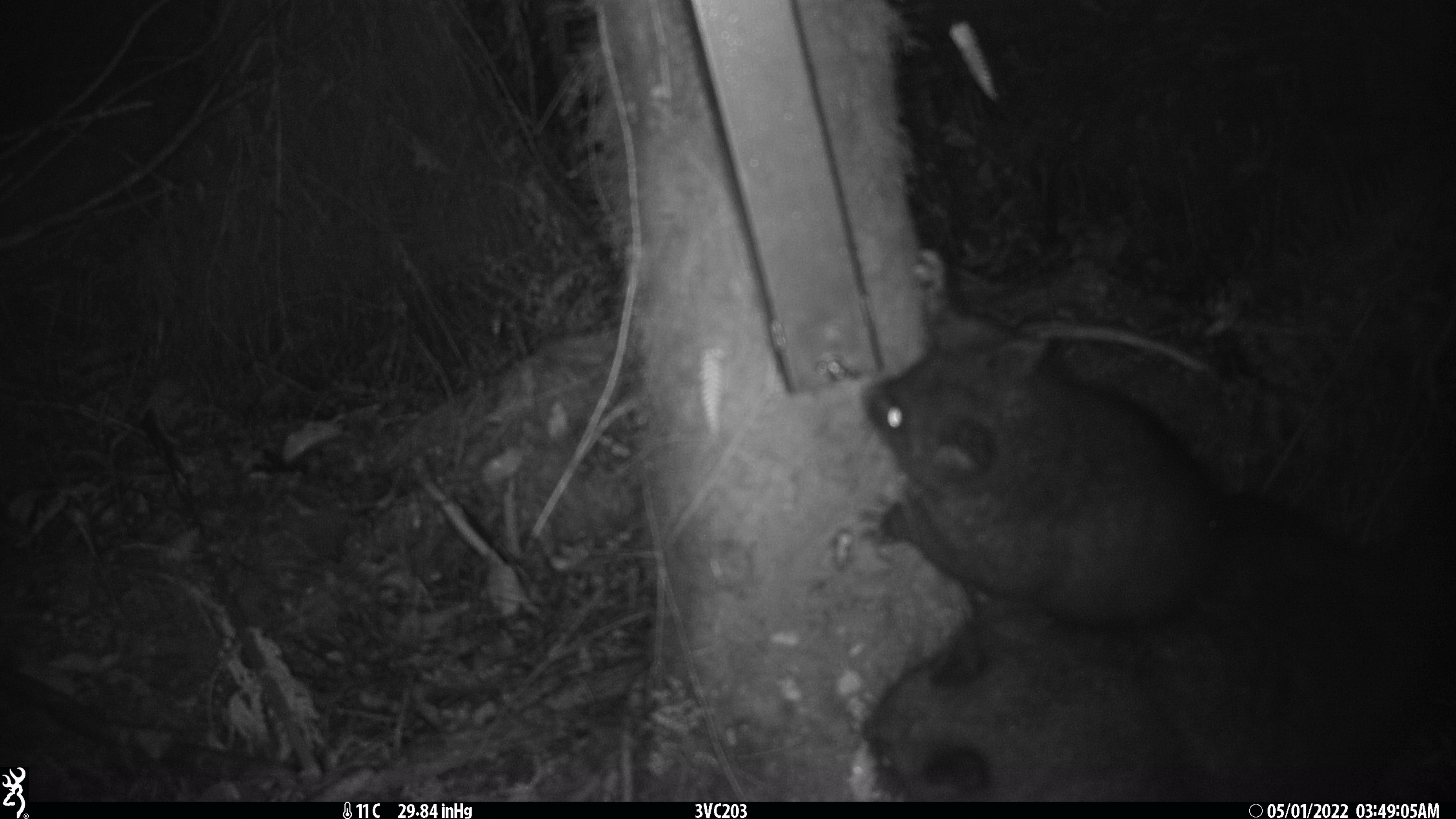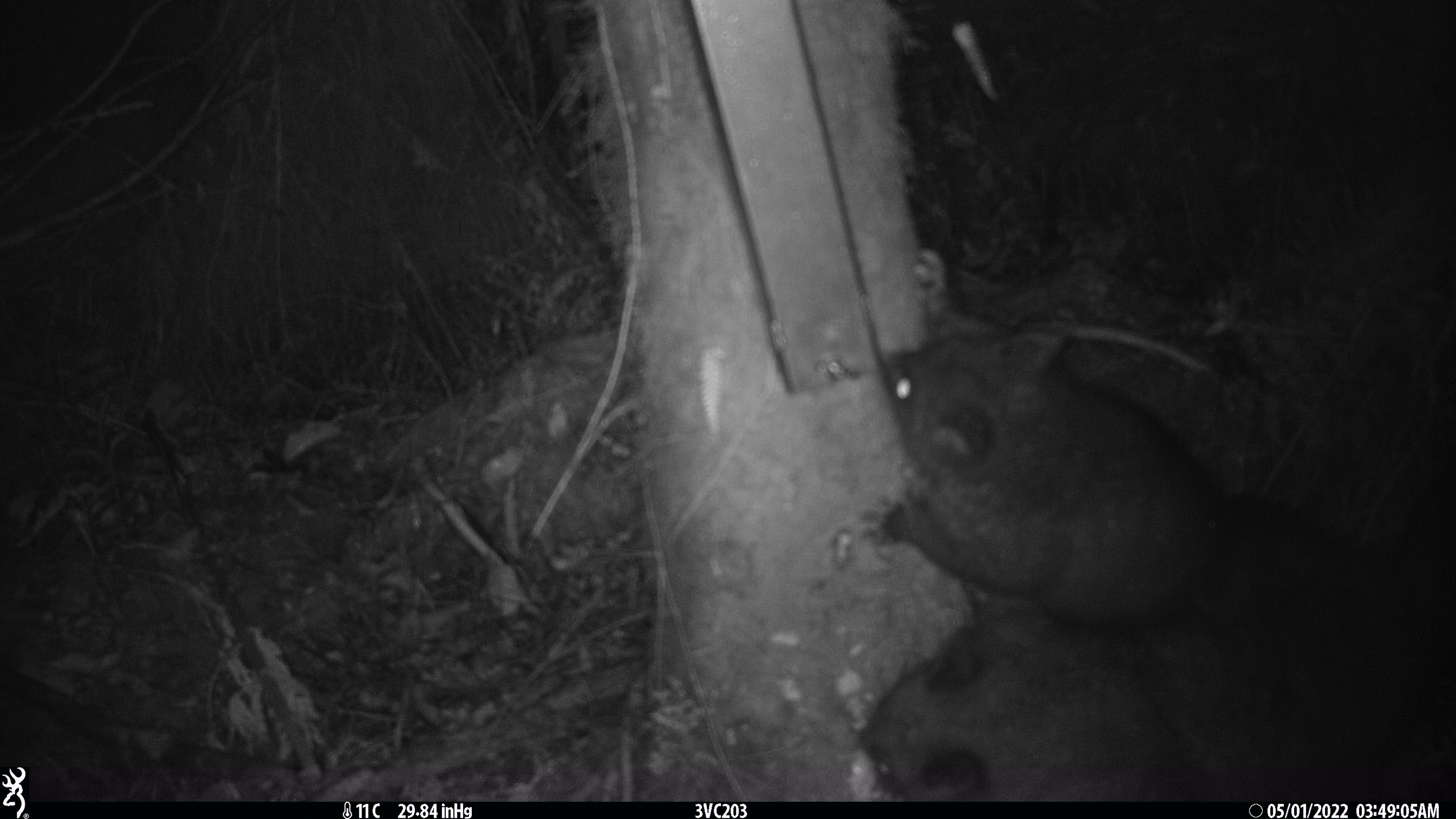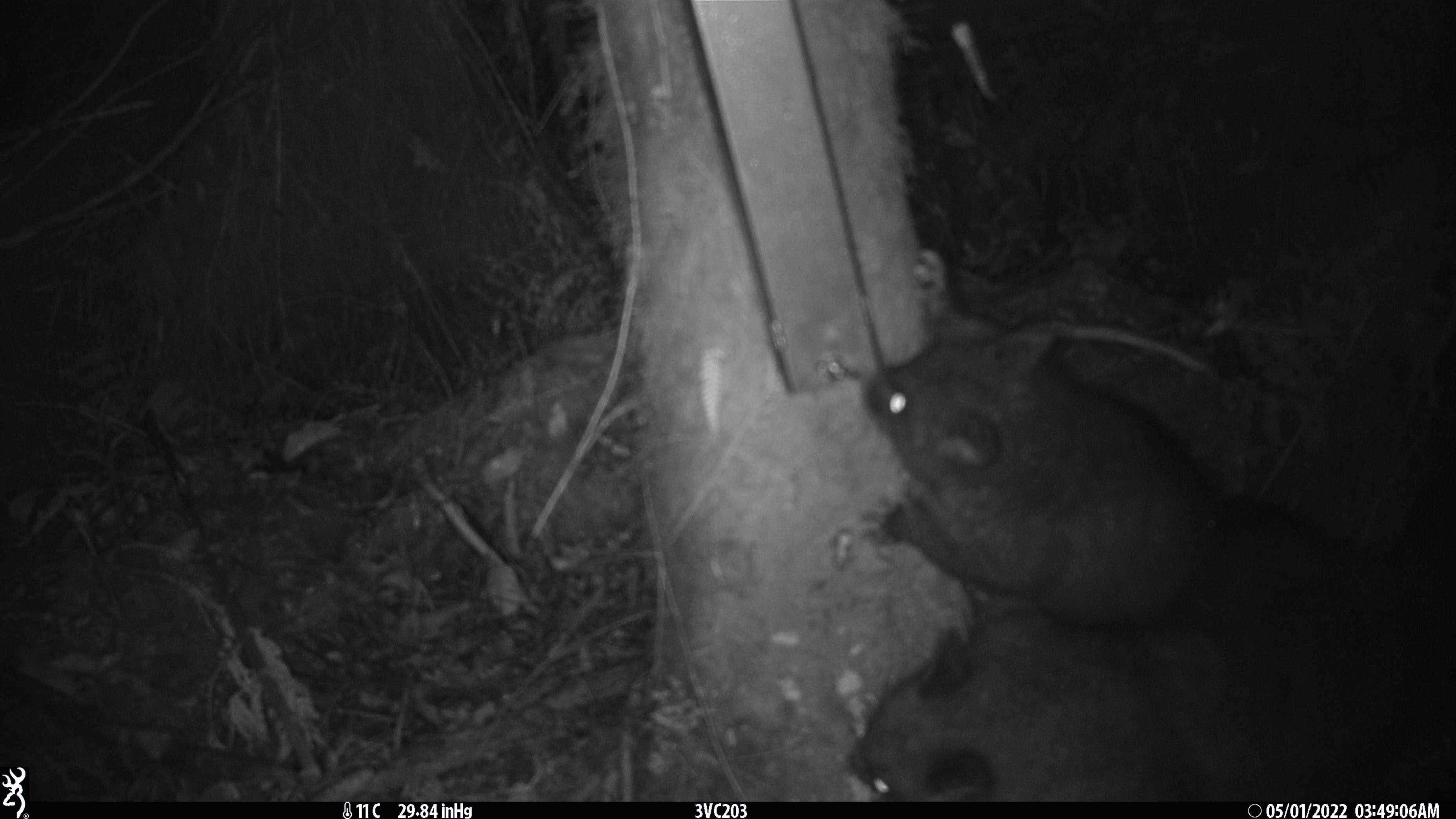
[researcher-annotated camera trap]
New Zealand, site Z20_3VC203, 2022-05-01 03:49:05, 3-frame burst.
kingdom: Animalia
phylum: Chordata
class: Mammalia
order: Diprotodontia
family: Phalangeridae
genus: Trichosurus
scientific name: Trichosurus vulpecula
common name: common brushtail possum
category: possum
Possum (common brushtail possum) (Trichosurus vulpecula).